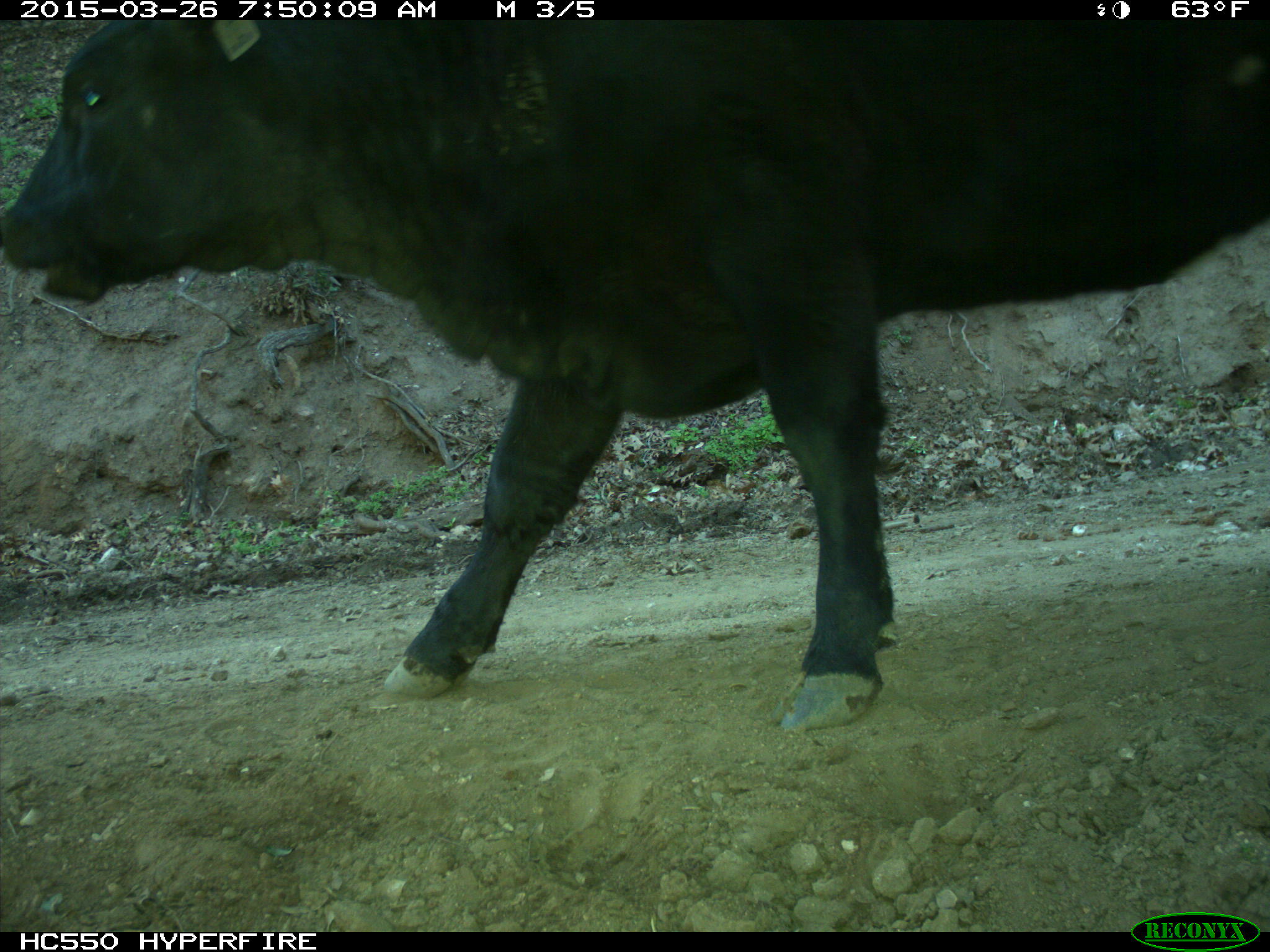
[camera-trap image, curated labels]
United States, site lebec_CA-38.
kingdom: Animalia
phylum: Chordata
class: Mammalia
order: Artiodactyla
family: Bovidae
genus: Bos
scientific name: Bos taurus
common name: domestic cow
Bos taurus (domestic cow).